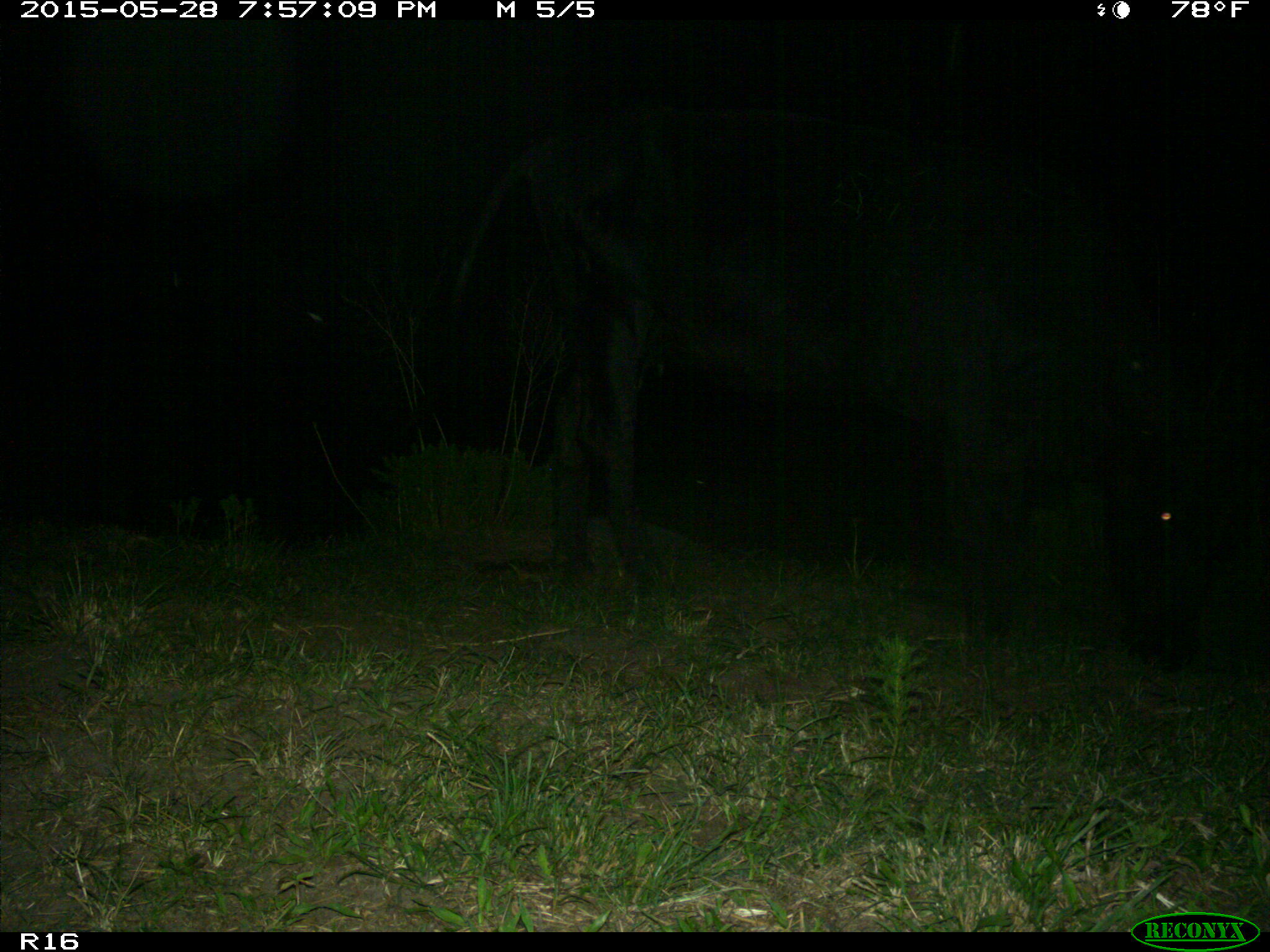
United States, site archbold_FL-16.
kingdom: Animalia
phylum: Chordata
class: Mammalia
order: Artiodactyla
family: Bovidae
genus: Bos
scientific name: Bos taurus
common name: domestic cow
Bos taurus (domestic cow).